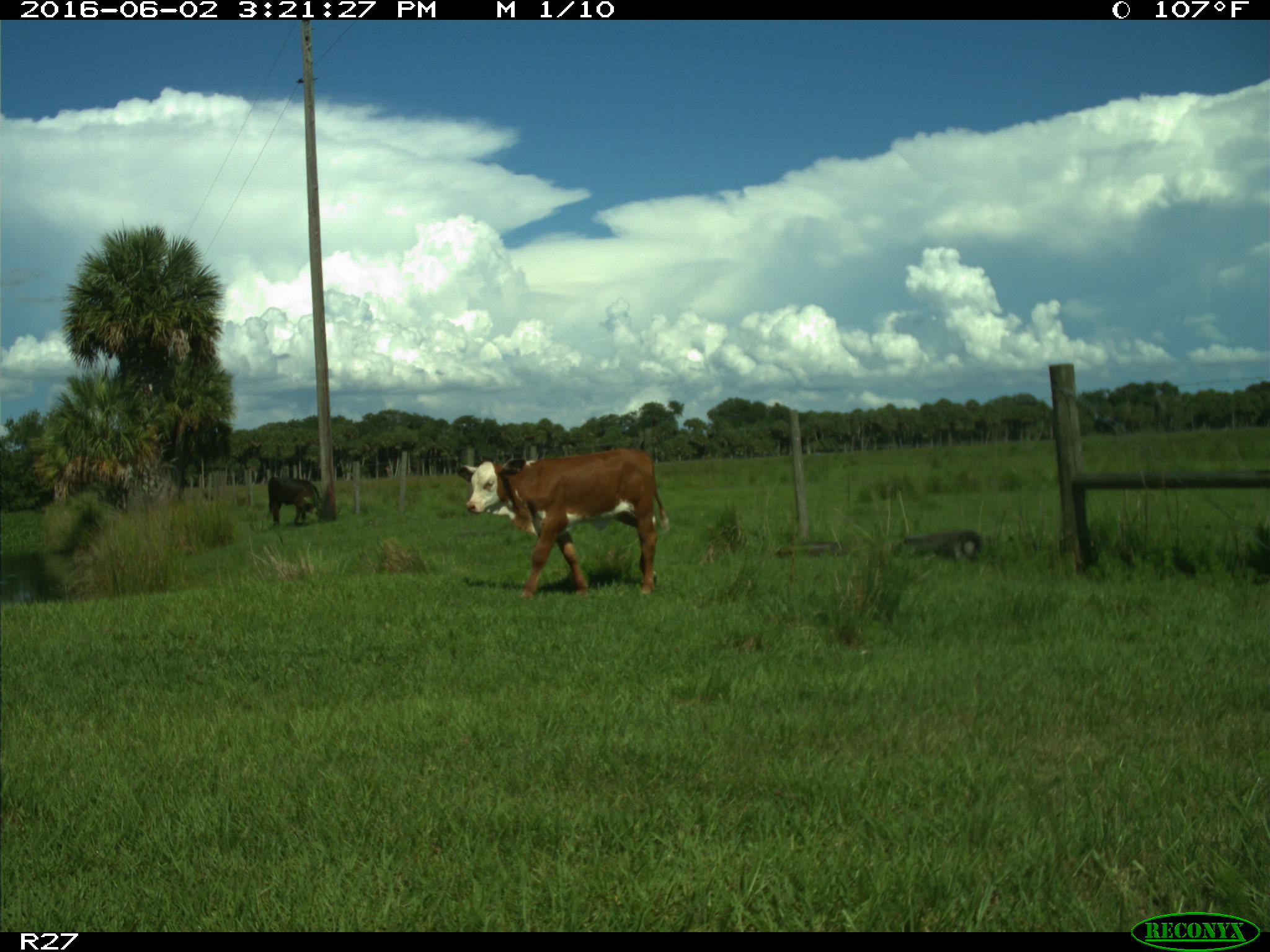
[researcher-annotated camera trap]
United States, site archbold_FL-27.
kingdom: Animalia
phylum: Chordata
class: Mammalia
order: Artiodactyla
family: Bovidae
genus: Bos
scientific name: Bos taurus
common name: domestic cow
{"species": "Bos taurus (domestic cow)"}